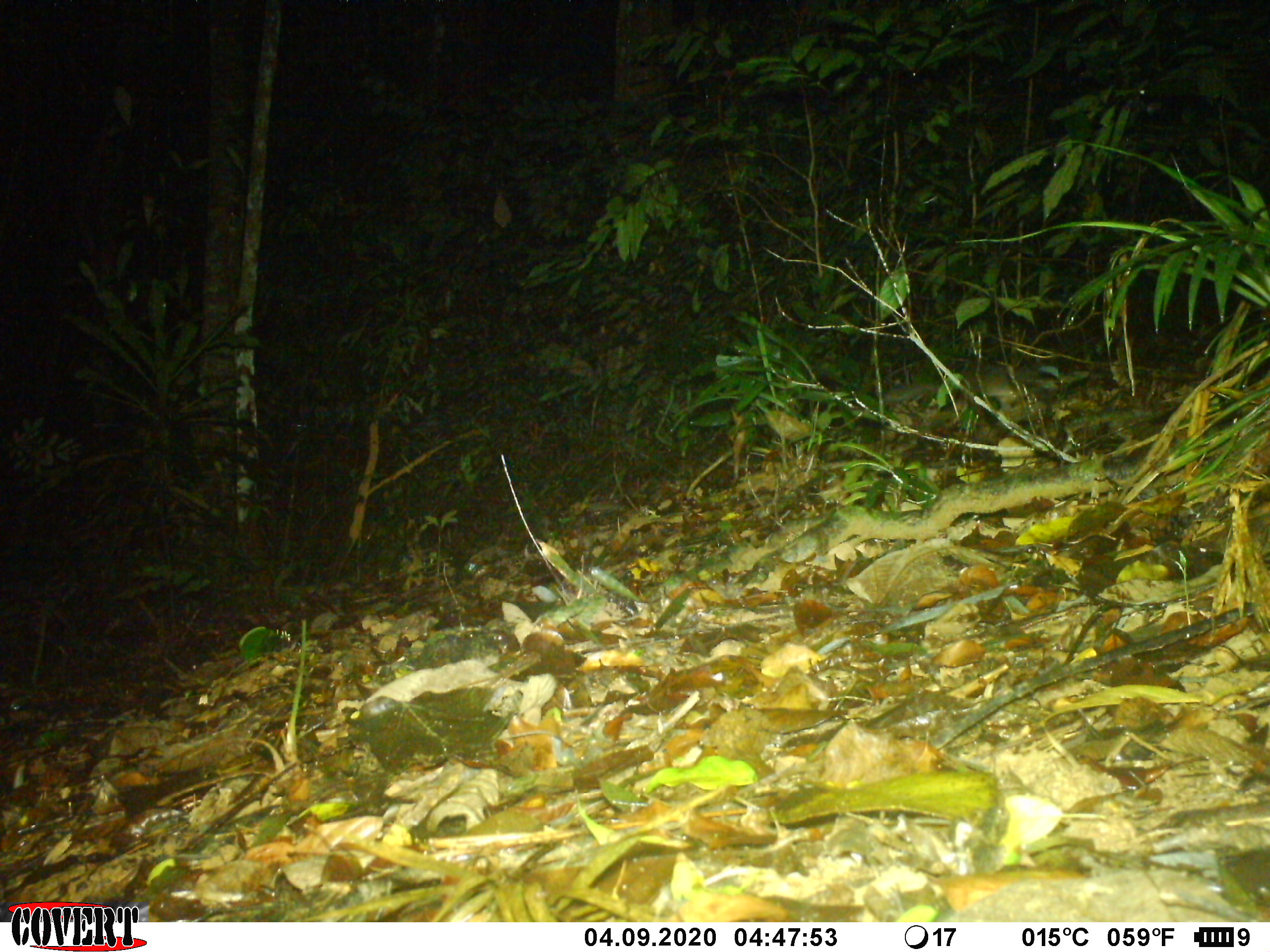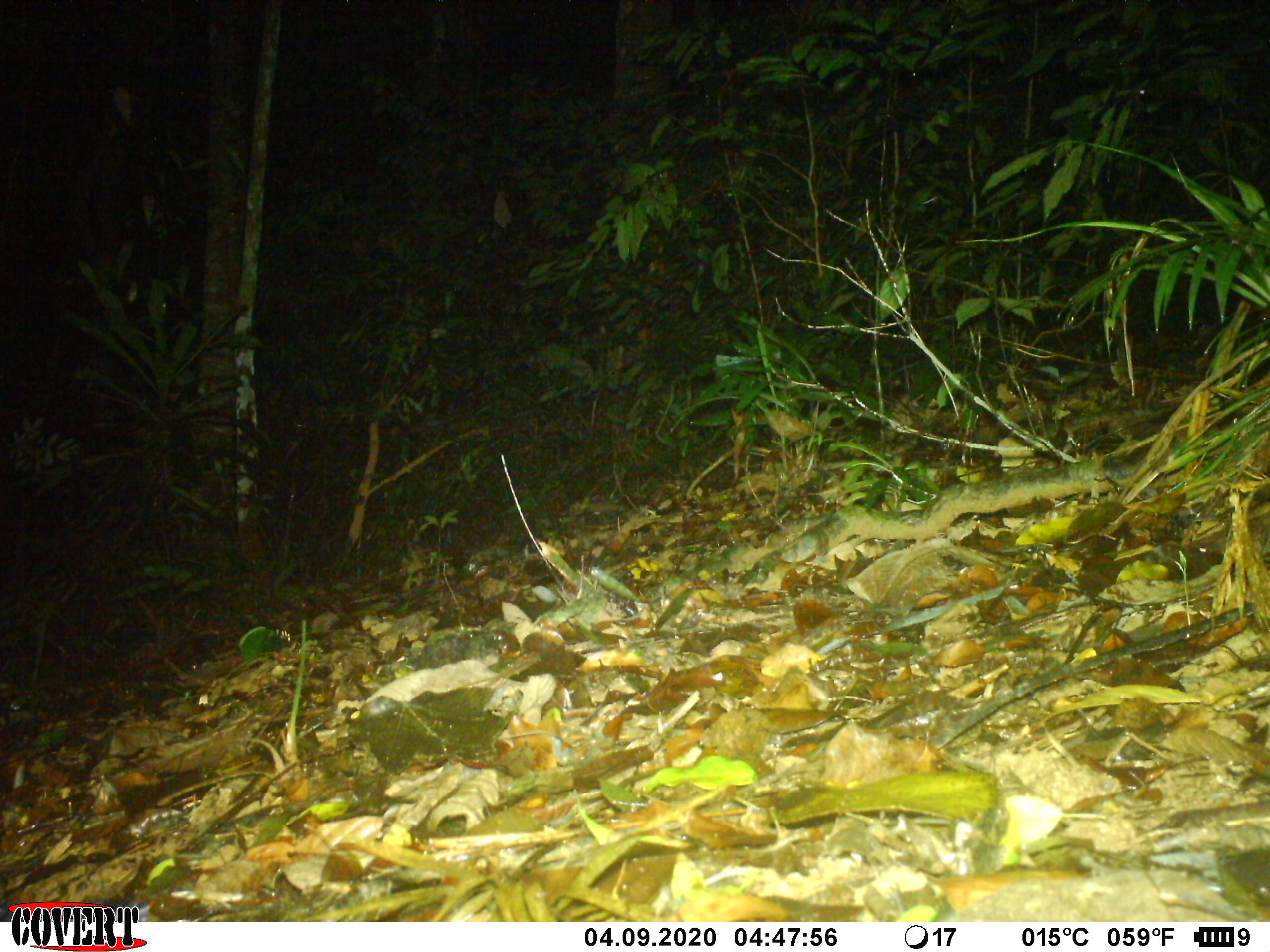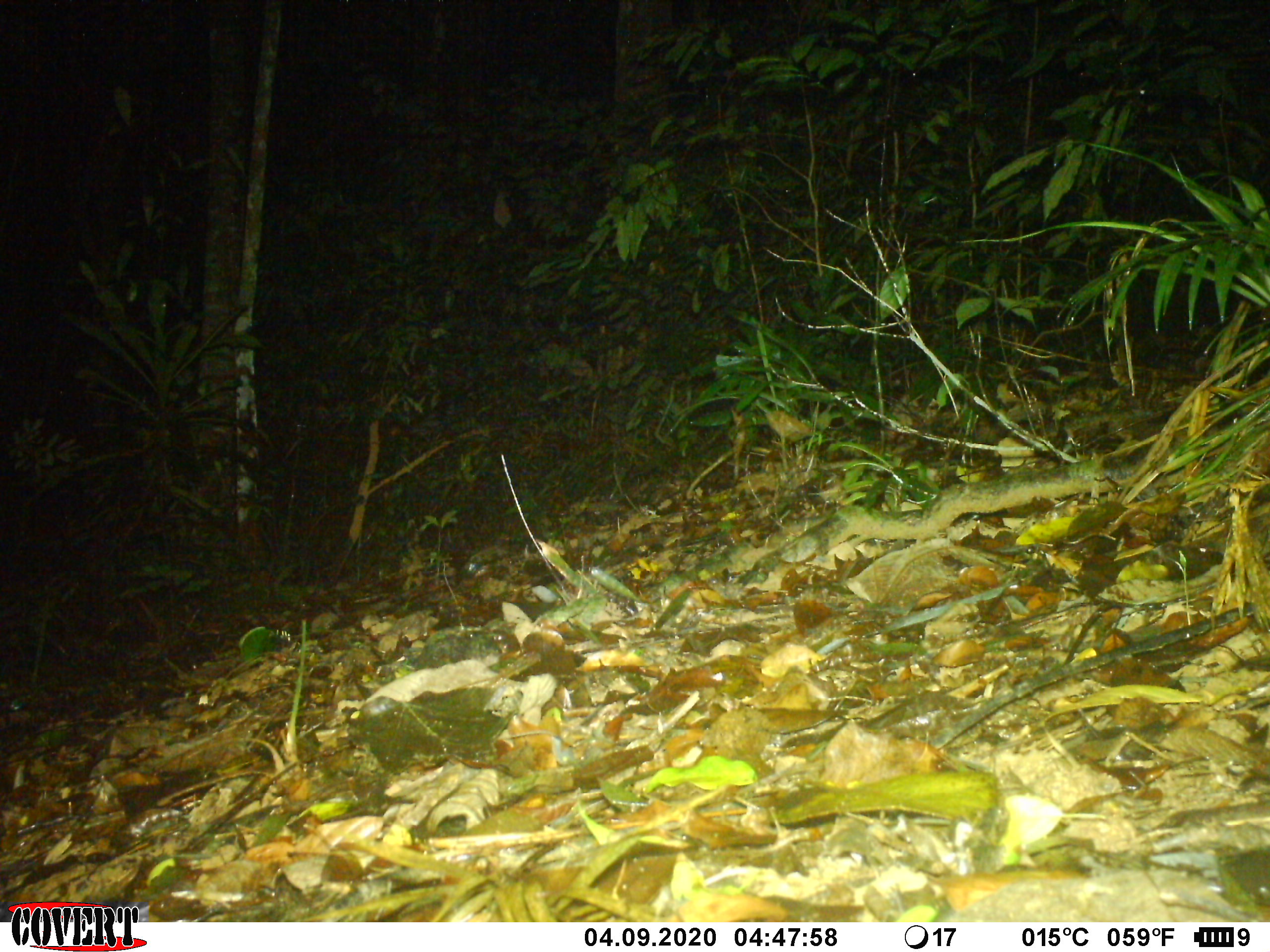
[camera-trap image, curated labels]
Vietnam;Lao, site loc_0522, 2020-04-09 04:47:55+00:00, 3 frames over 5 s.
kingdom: Animalia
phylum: Chordata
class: Mammalia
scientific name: Mammalia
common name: mammal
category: unidentified small mammal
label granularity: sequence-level